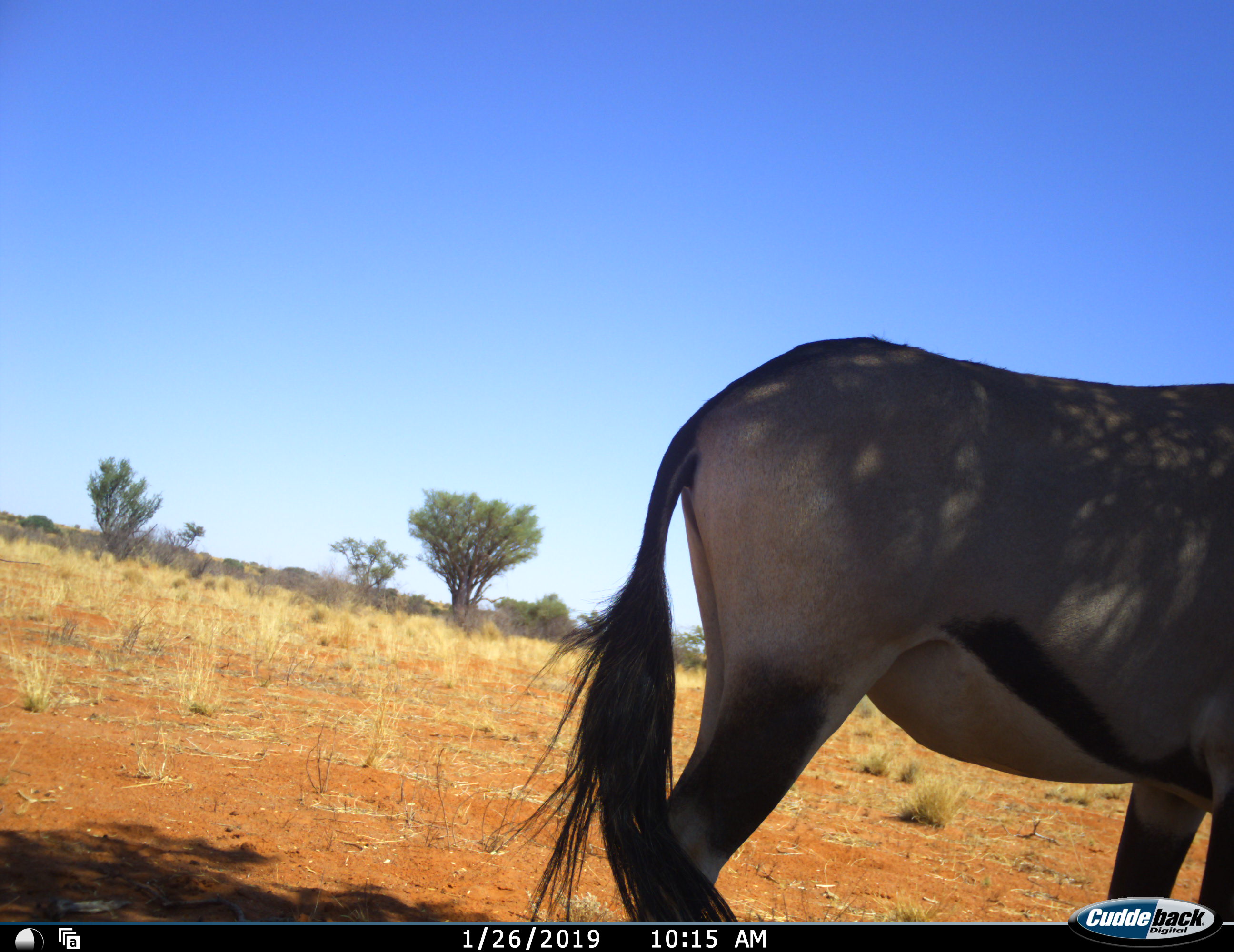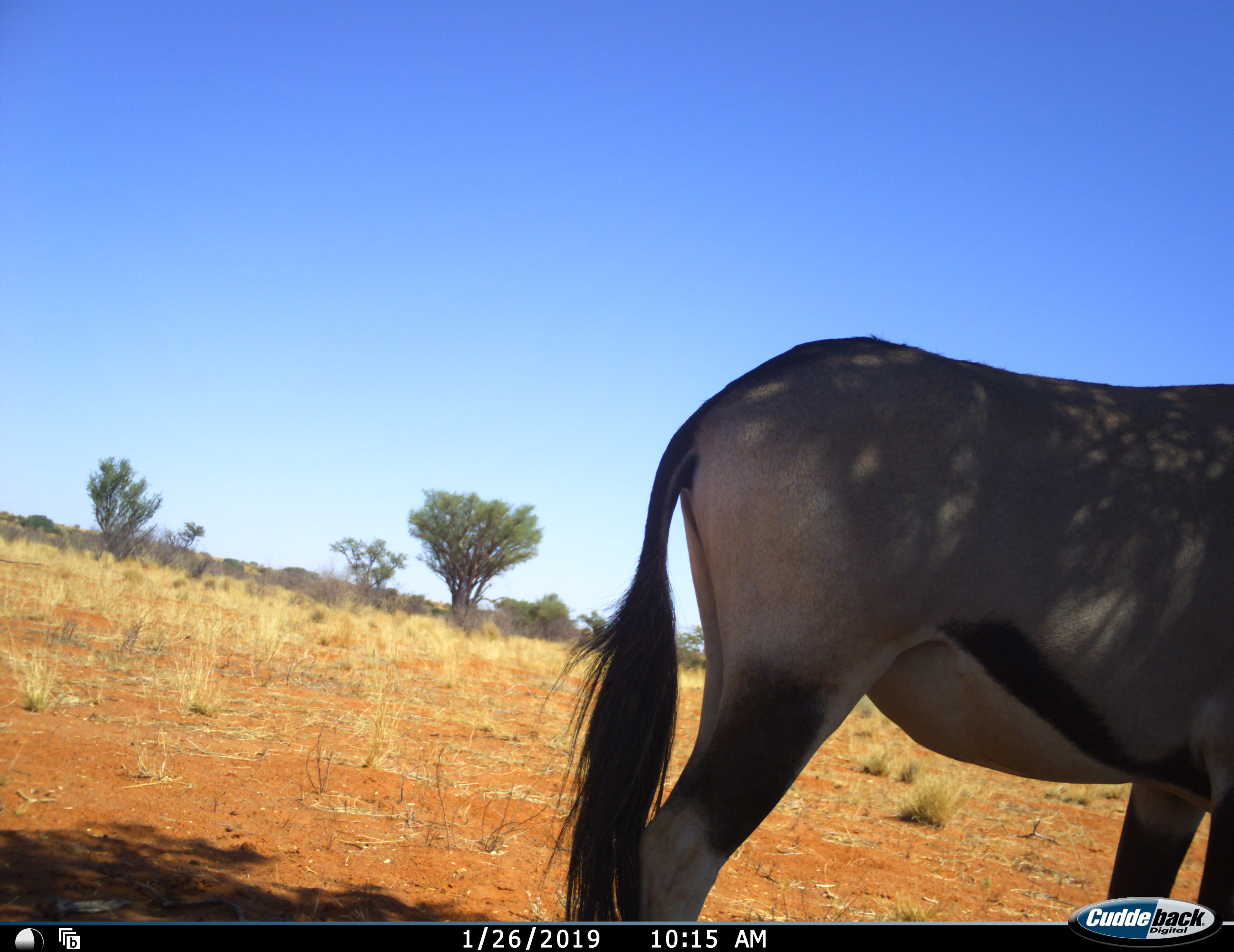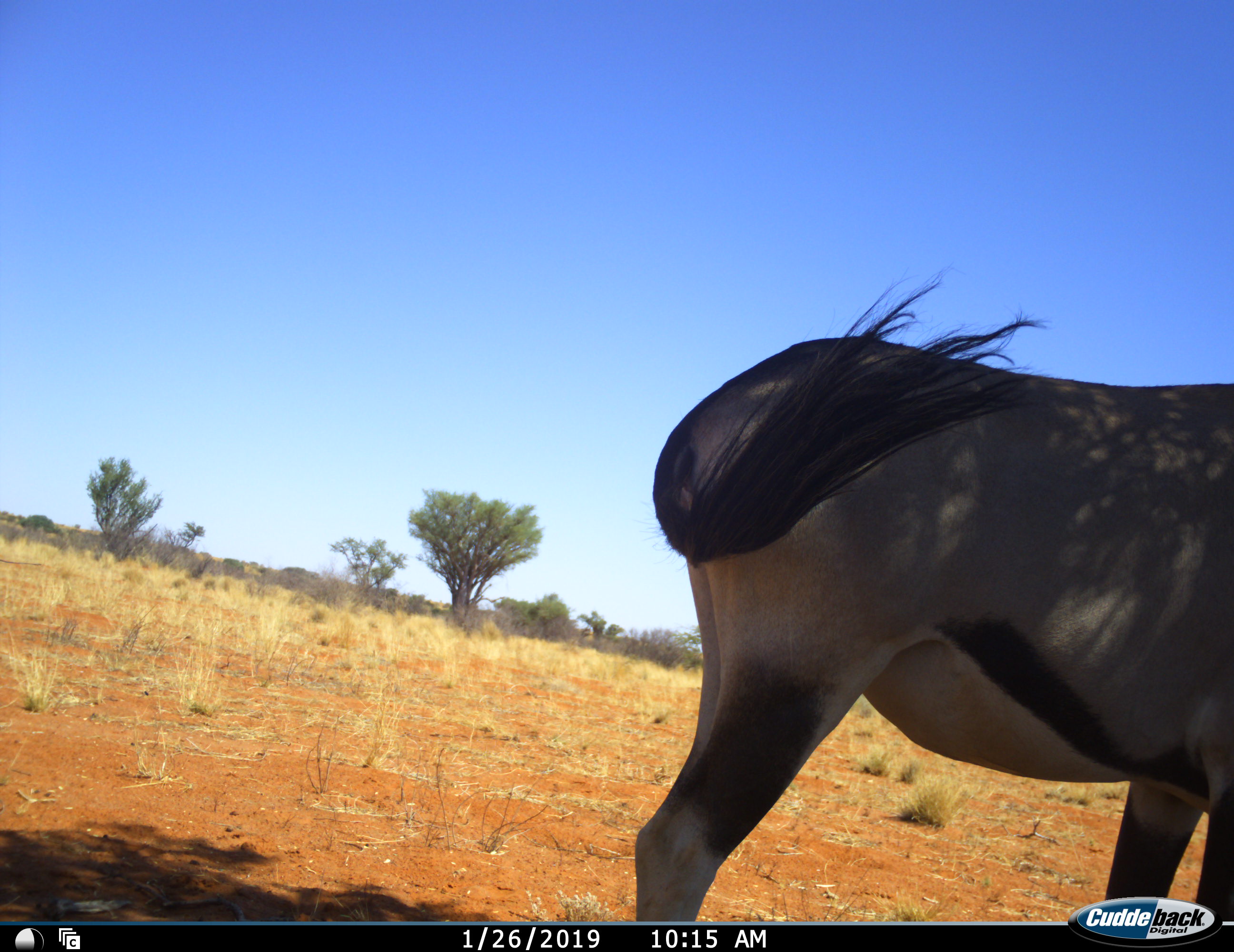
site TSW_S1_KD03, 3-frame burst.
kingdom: Animalia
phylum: Chordata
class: Mammalia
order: Artiodactyla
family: Bovidae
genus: Oryx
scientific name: Oryx gazella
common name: gemsbok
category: oryx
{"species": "oryx (gemsbok) (Oryx gazella)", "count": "1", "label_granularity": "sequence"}